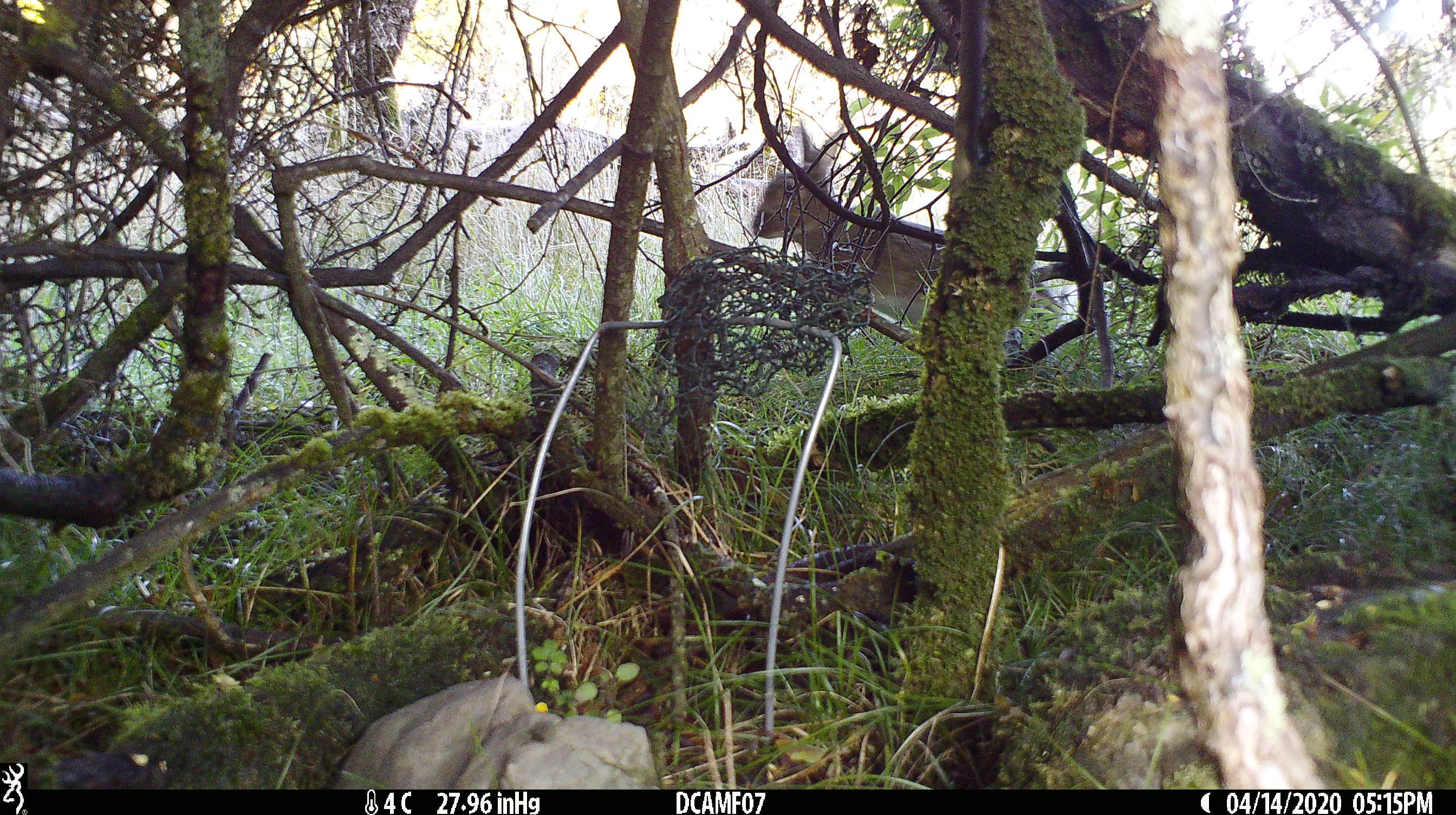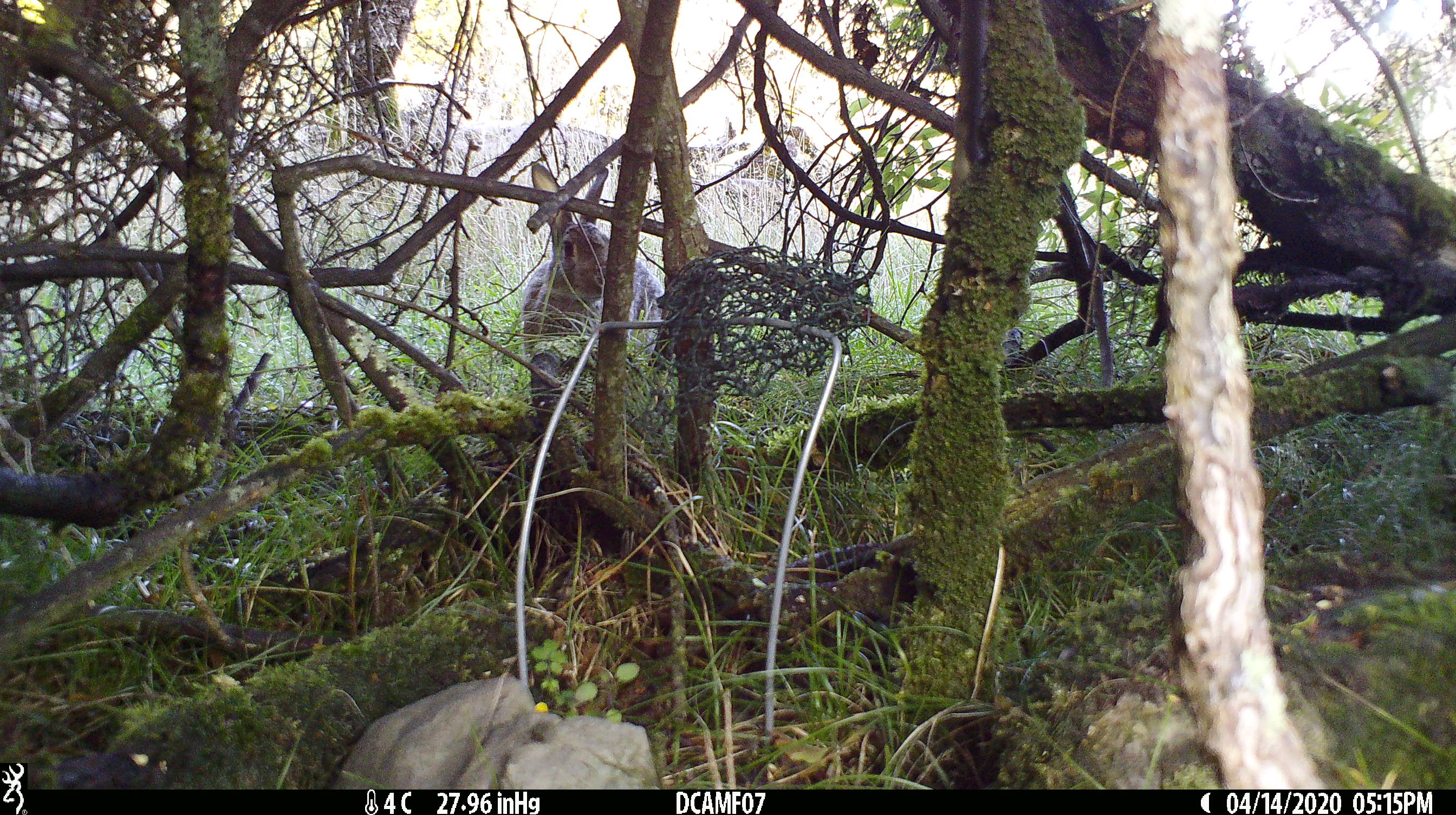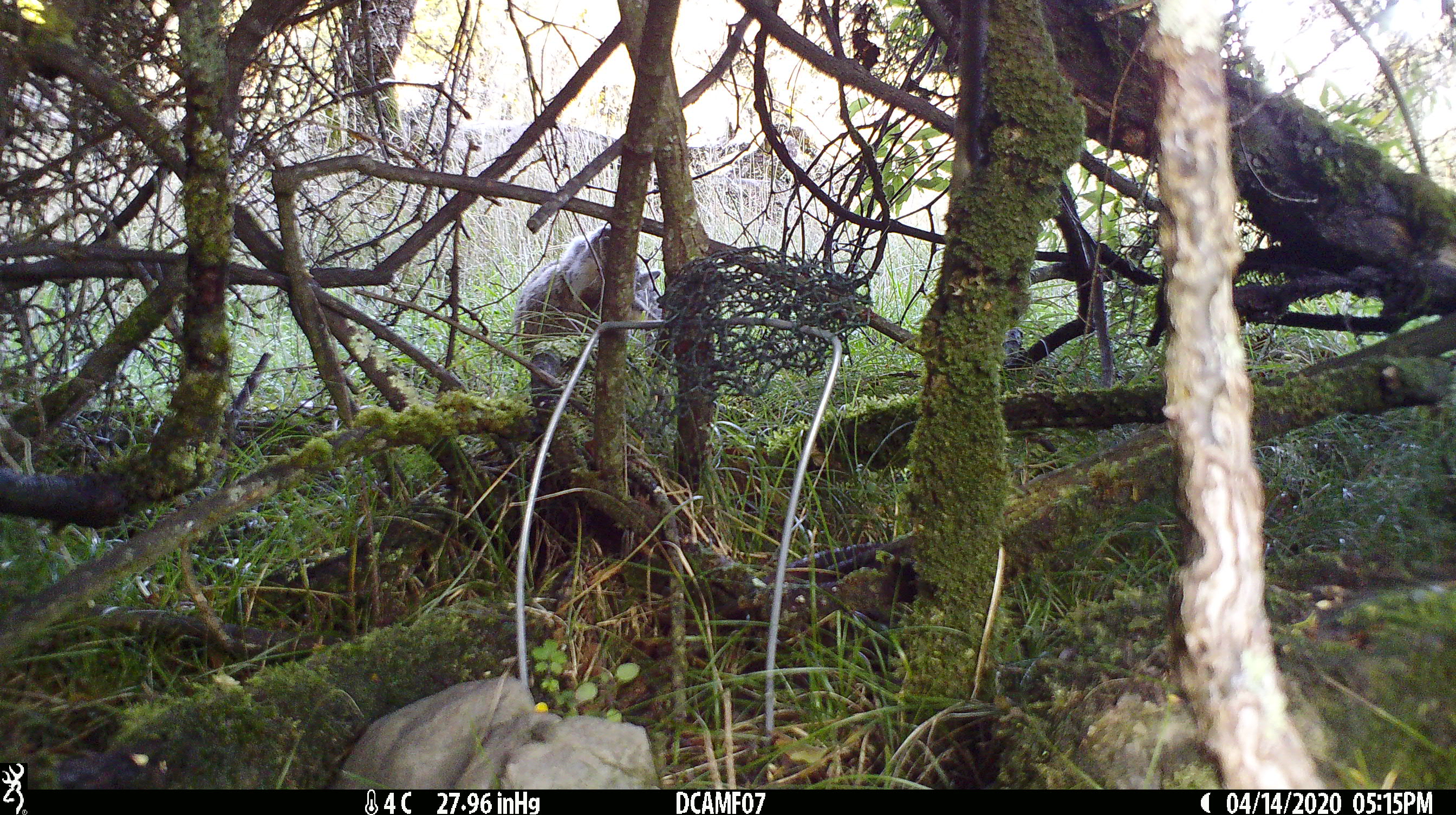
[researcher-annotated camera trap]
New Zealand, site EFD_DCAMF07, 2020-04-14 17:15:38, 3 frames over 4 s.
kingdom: Animalia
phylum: Chordata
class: Mammalia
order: Lagomorpha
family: Leporidae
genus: Oryctolagus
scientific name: Oryctolagus cuniculus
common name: european rabbit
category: rabbit